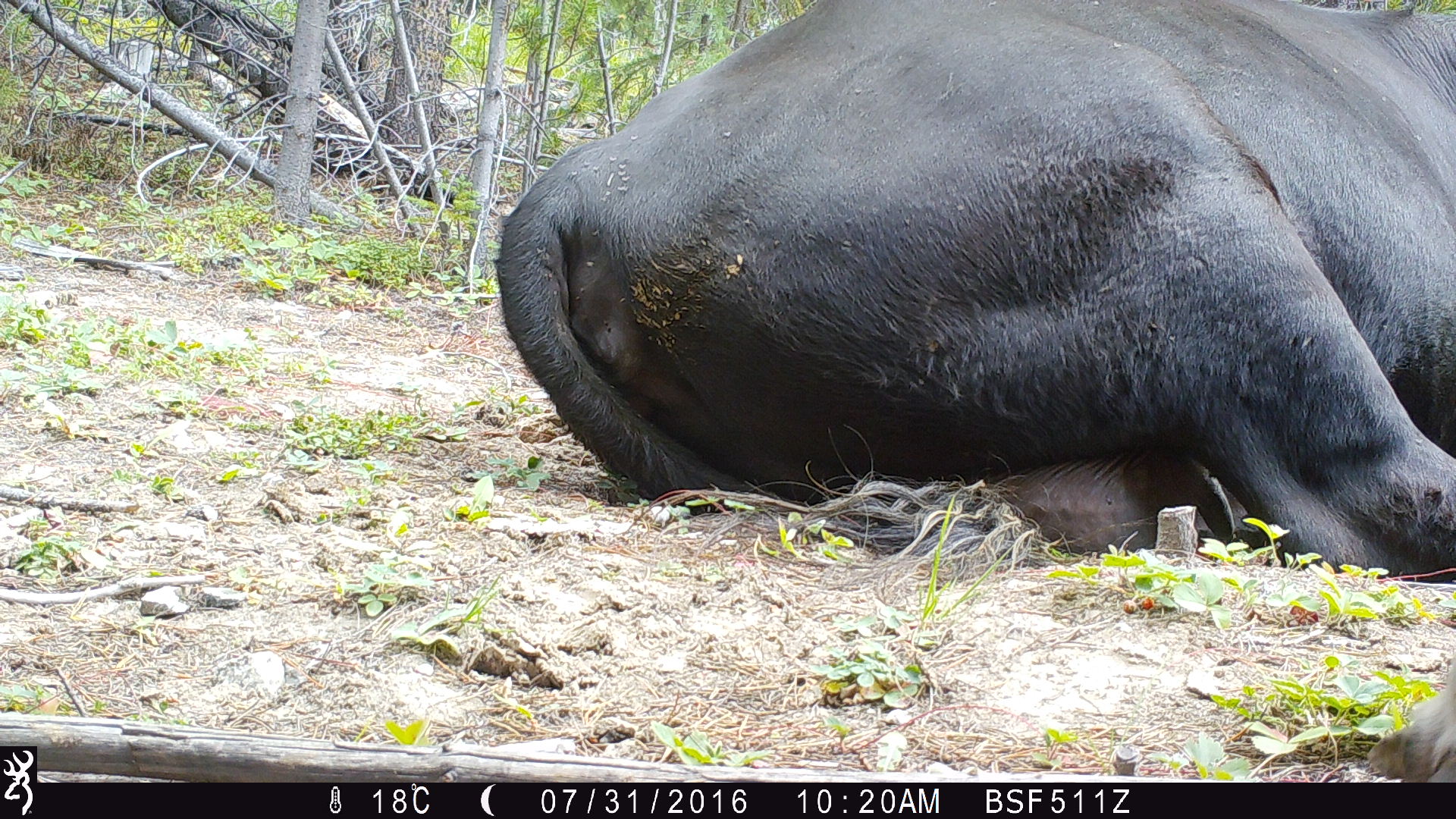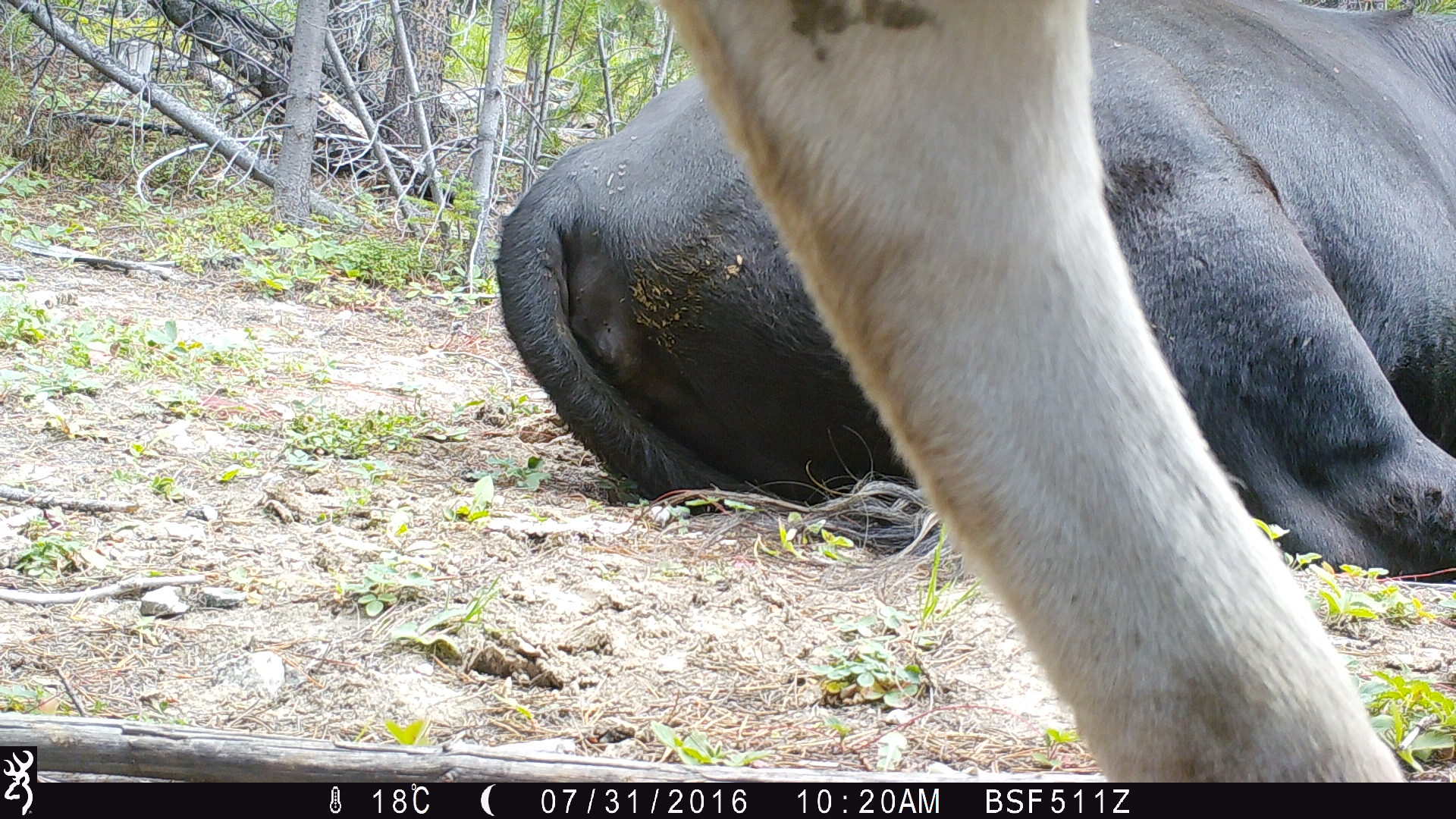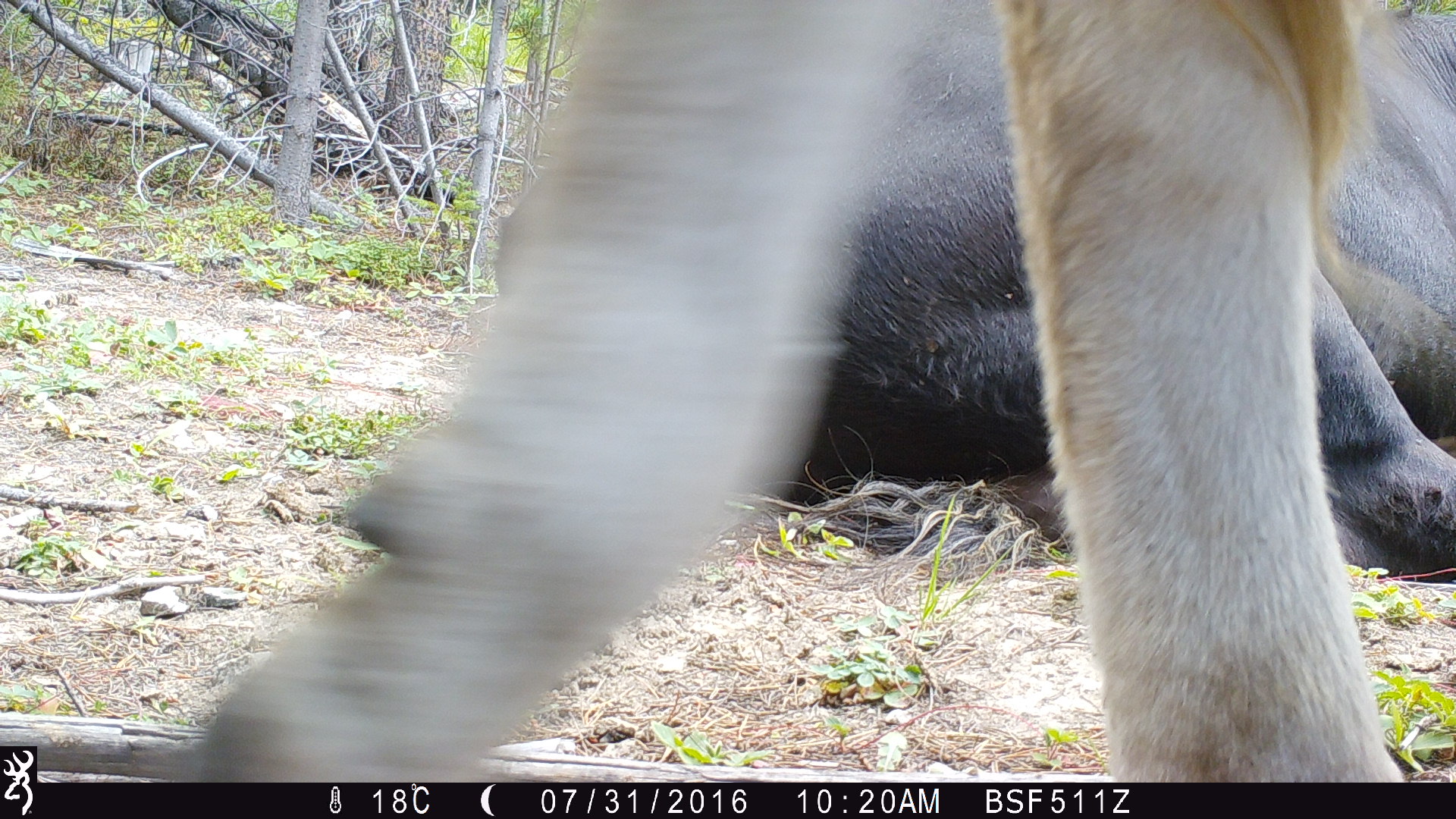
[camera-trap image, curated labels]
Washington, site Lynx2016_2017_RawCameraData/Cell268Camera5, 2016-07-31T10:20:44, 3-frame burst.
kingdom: Animalia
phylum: Chordata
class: Mammalia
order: Artiodactyla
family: Bovidae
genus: Bos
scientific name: Bos taurus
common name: domestic cattle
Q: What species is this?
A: Domestic cattle (Bos taurus).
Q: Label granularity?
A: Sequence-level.